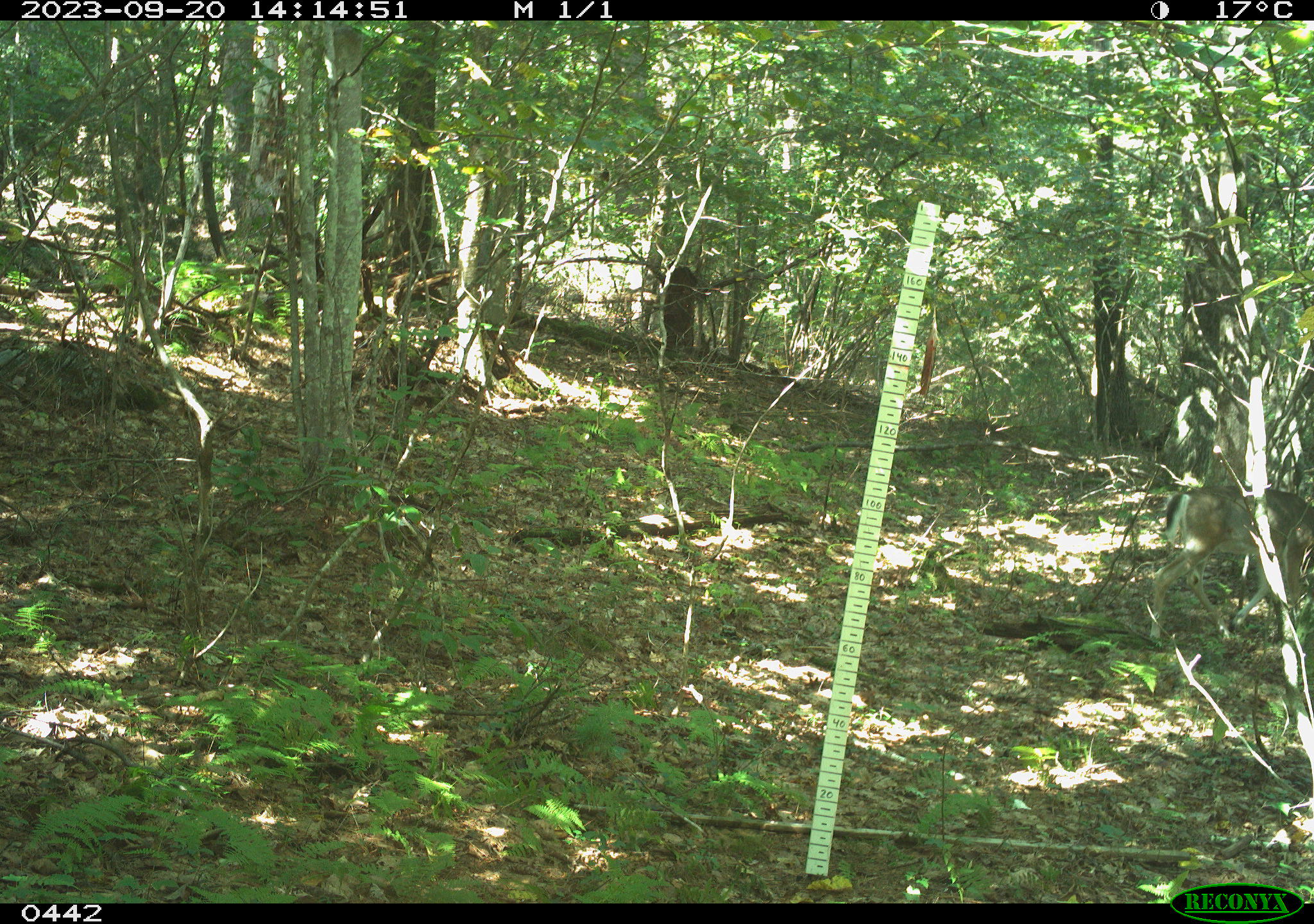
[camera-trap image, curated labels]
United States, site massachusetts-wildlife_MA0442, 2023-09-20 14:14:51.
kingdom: Animalia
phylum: Chordata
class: Mammalia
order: Artiodactyla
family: Cervidae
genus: Odocoileus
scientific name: Odocoileus virginianus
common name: white-tailed deer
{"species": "white-tailed deer (Odocoileus virginianus)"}